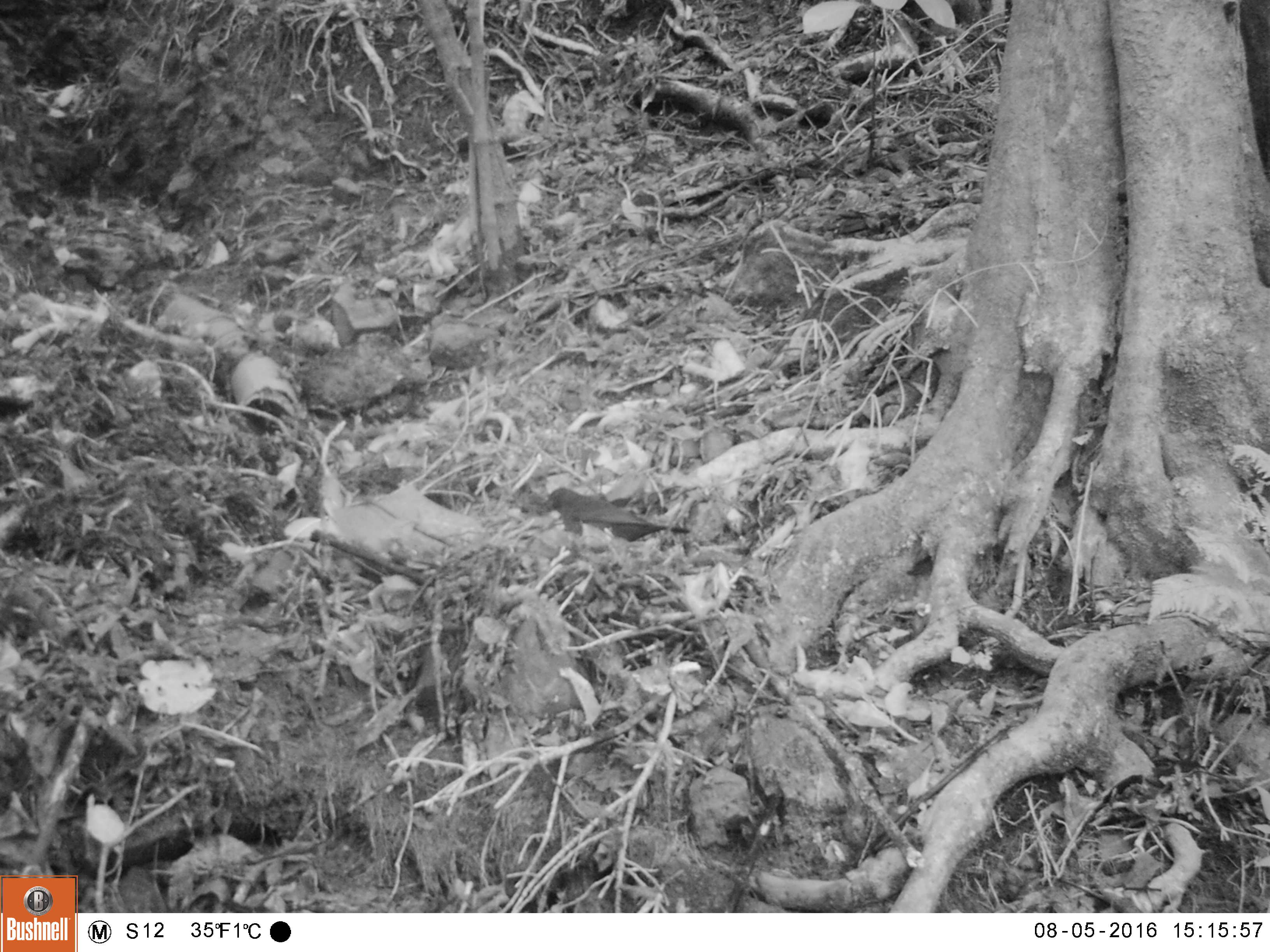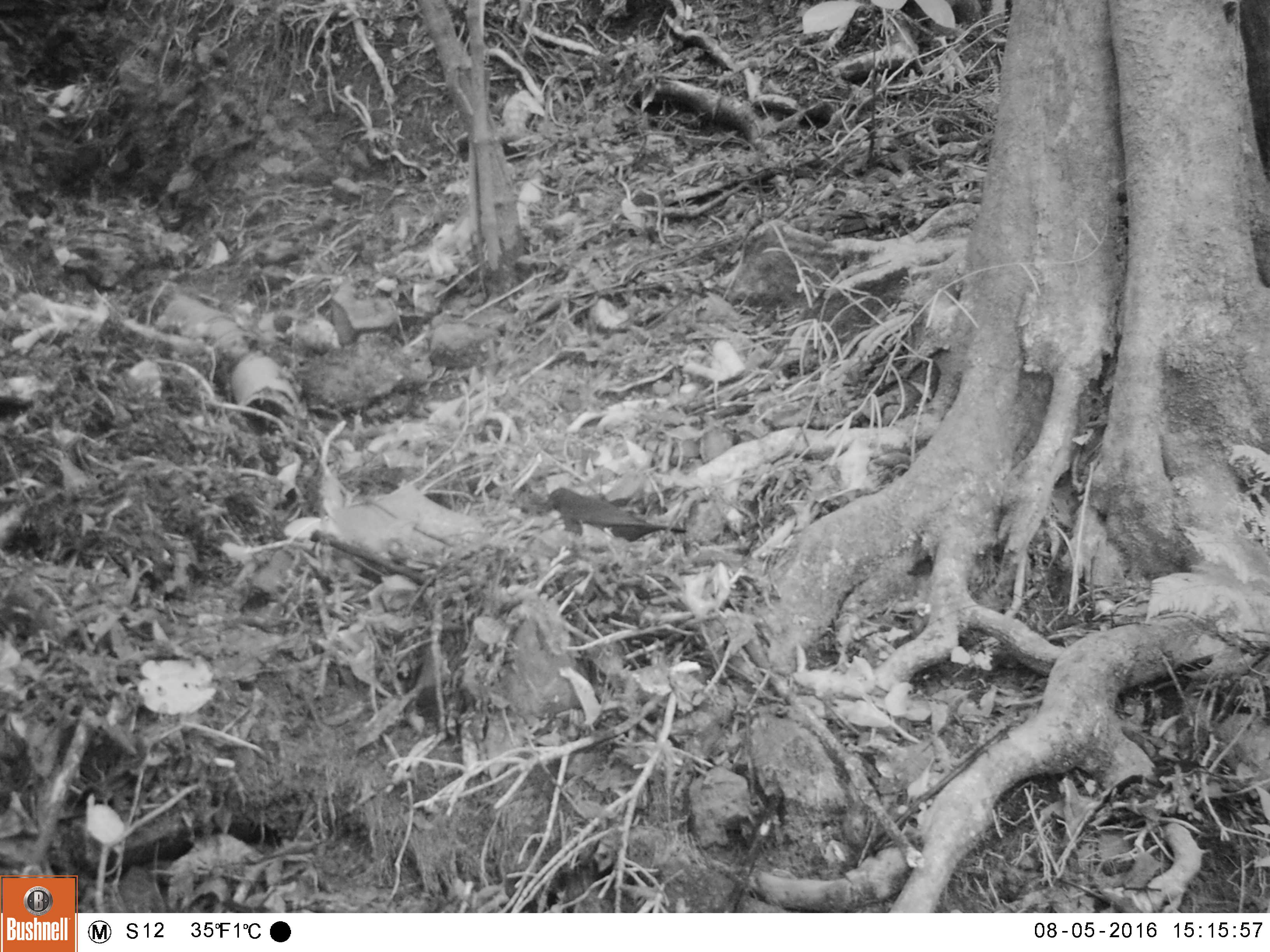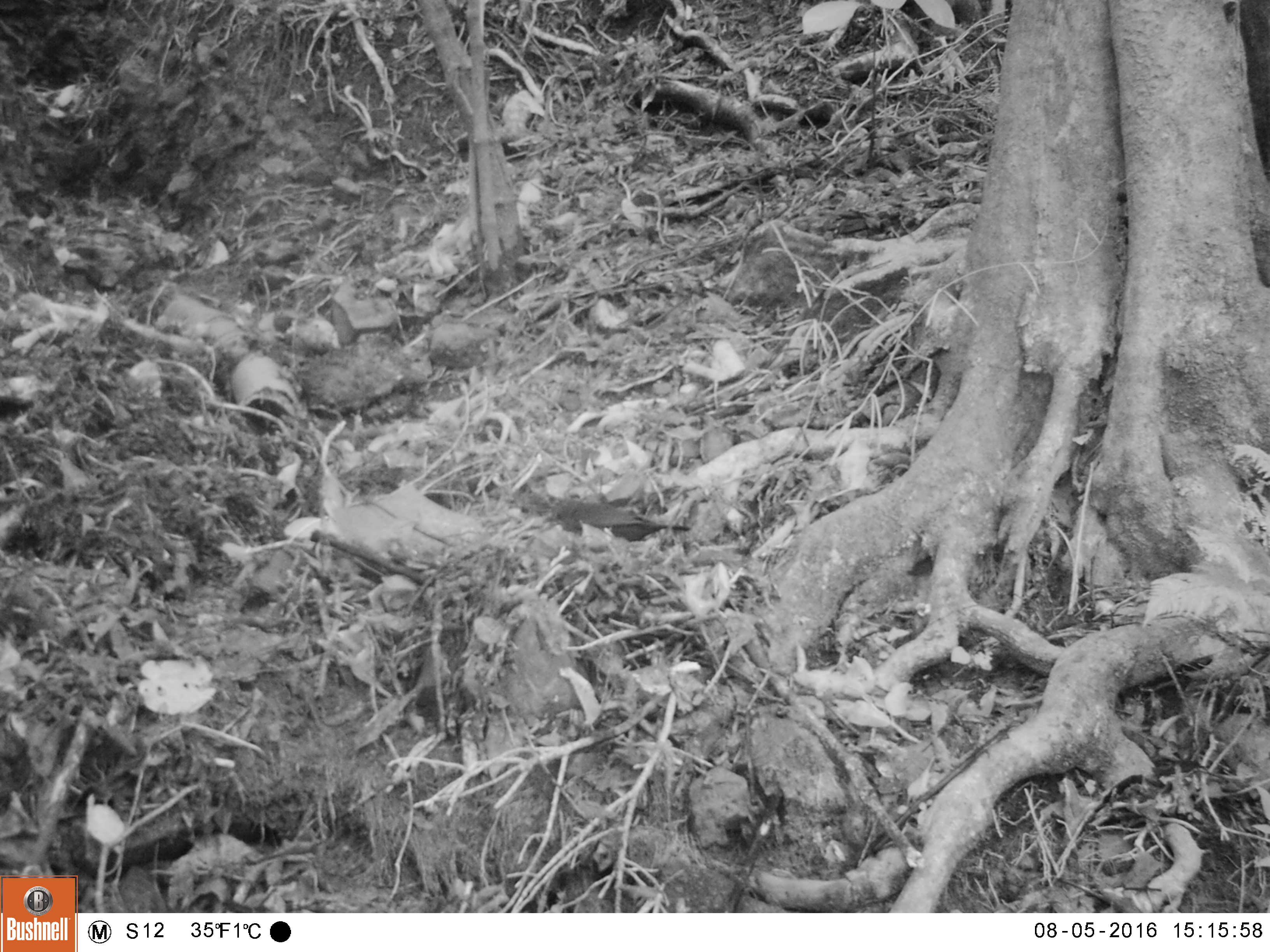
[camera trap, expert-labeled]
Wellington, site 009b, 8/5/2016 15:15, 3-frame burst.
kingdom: Animalia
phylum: Chordata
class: Aves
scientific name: Aves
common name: bird